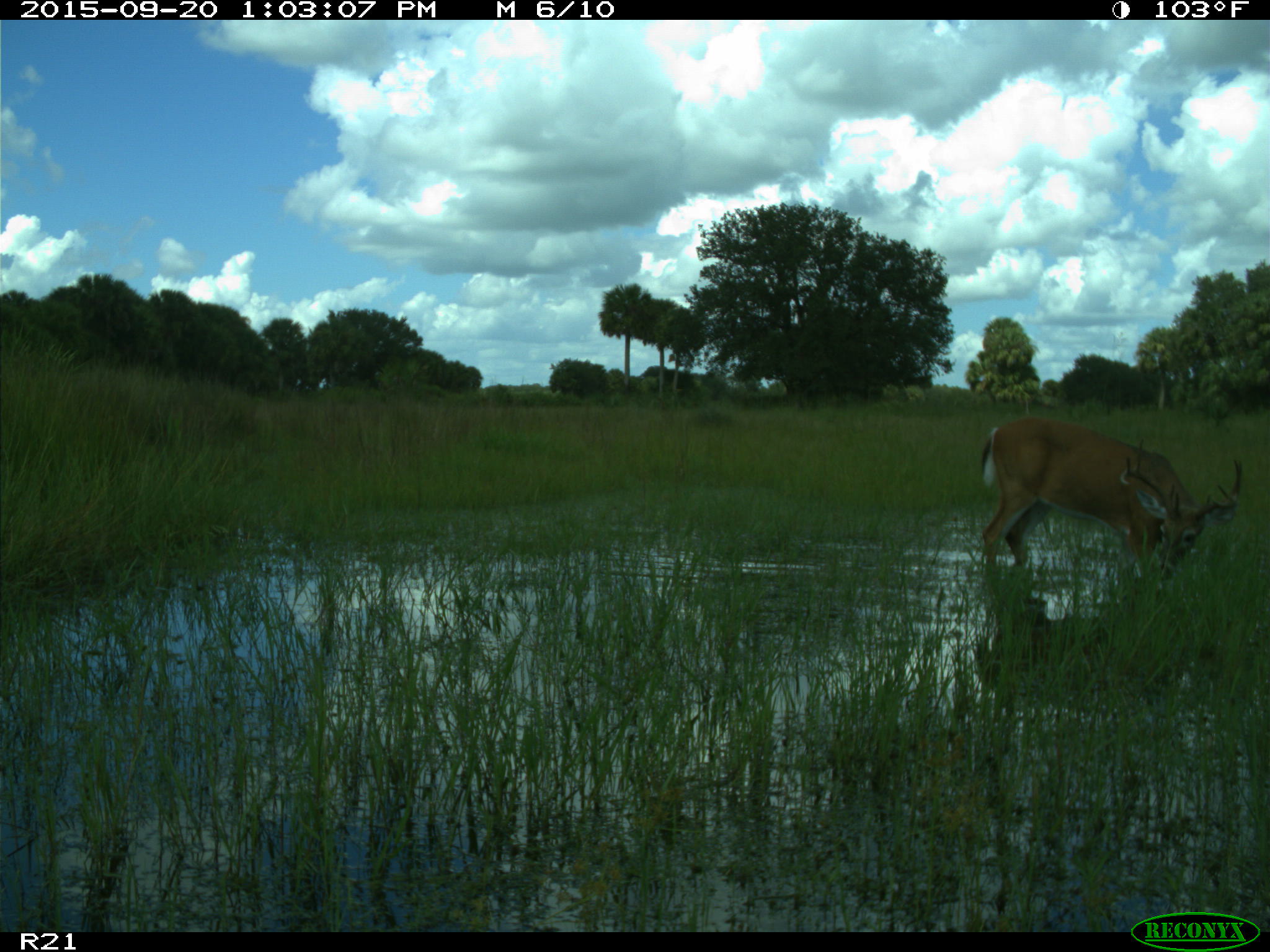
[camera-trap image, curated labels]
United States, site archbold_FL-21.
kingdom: Animalia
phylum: Chordata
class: Mammalia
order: Artiodactyla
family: Cervidae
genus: Odocoileus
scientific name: Odocoileus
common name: deer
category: unidentified deer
Unidentified deer (deer) (Odocoileus).